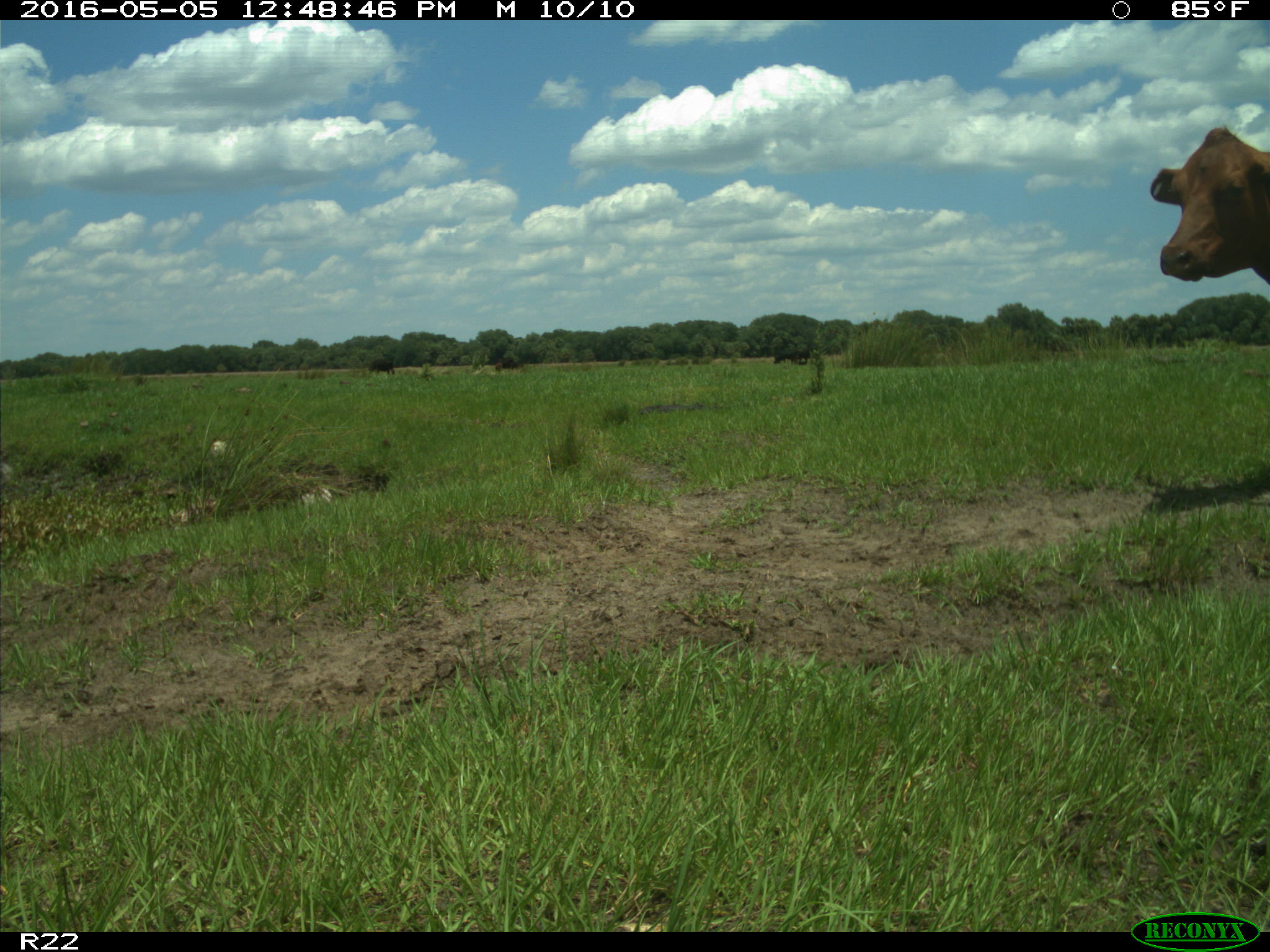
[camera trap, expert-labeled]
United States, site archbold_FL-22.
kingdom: Animalia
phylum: Chordata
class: Mammalia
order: Artiodactyla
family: Bovidae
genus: Bos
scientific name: Bos taurus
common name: domestic cow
Bos taurus (domestic cow).